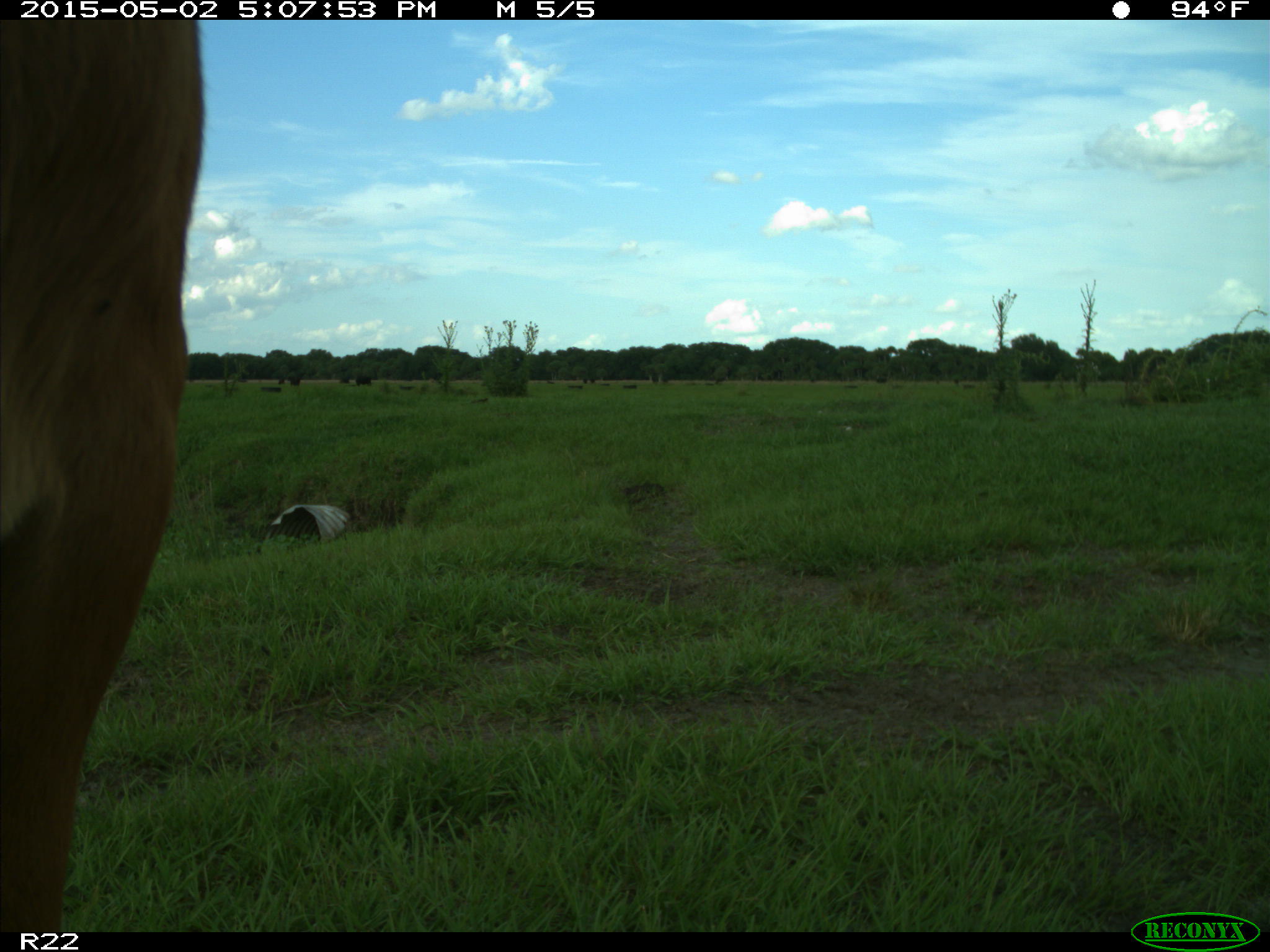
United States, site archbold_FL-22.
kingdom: Animalia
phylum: Chordata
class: Mammalia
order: Artiodactyla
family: Bovidae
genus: Bos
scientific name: Bos taurus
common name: domestic cow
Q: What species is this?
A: Bos taurus (domestic cow).